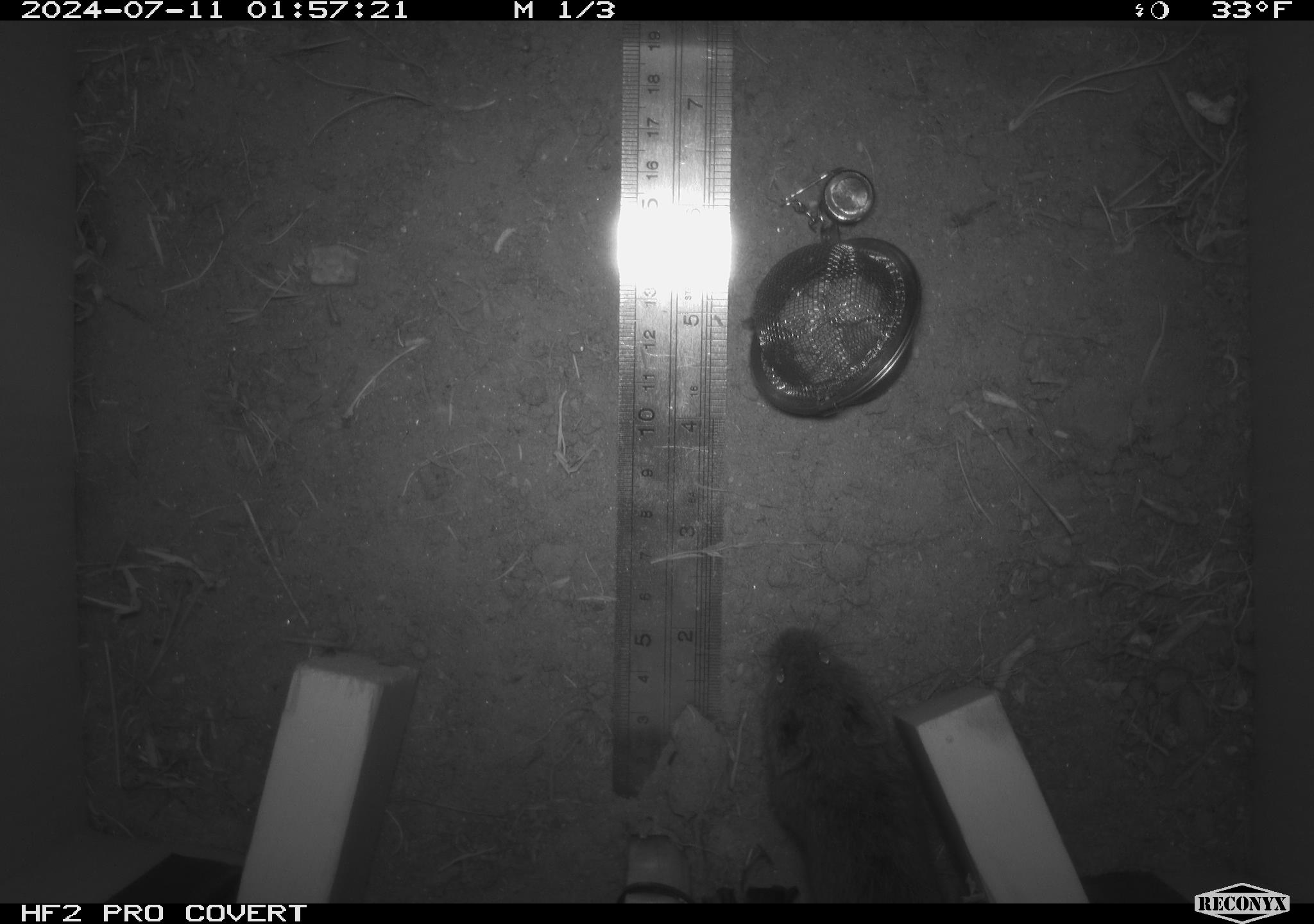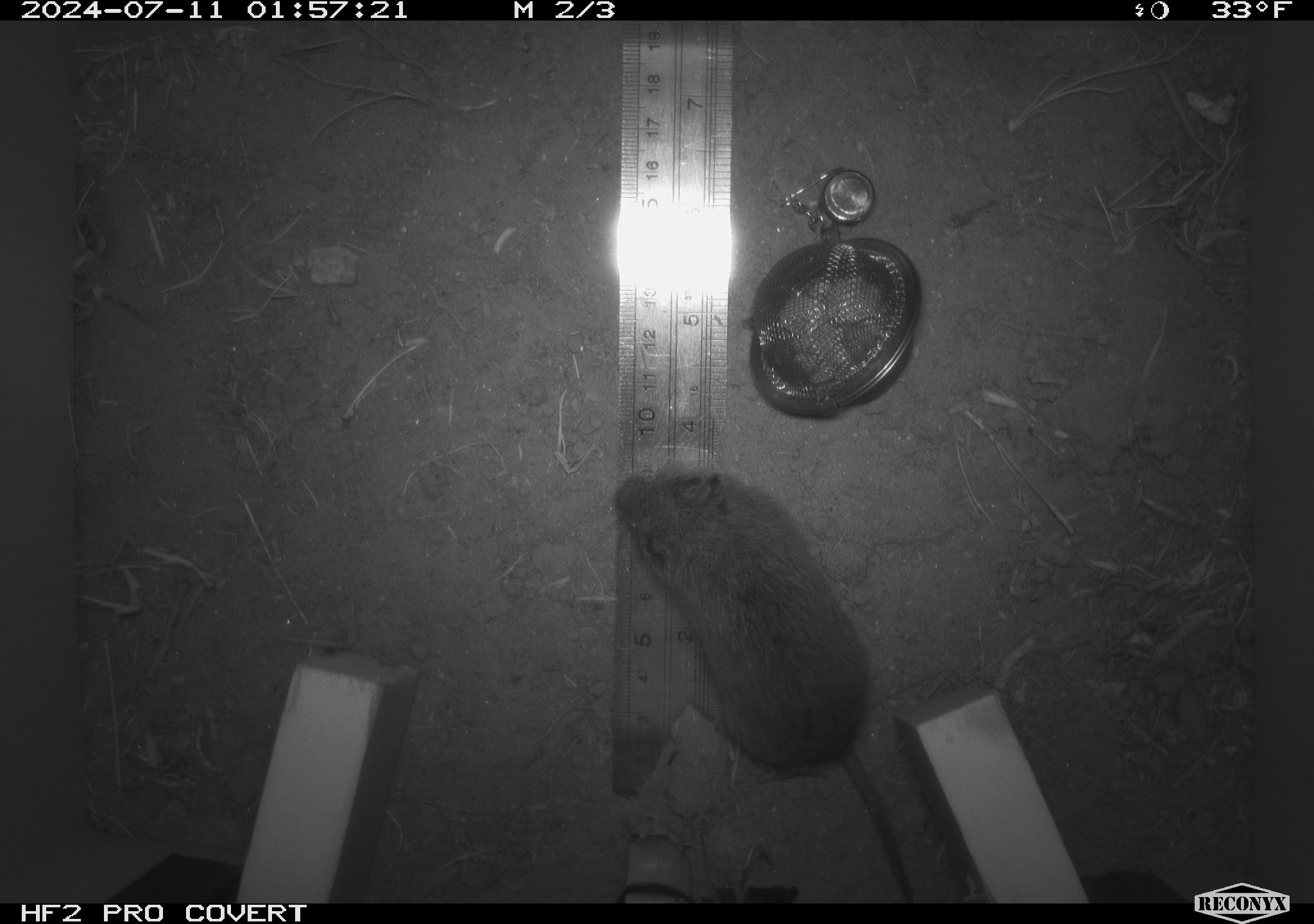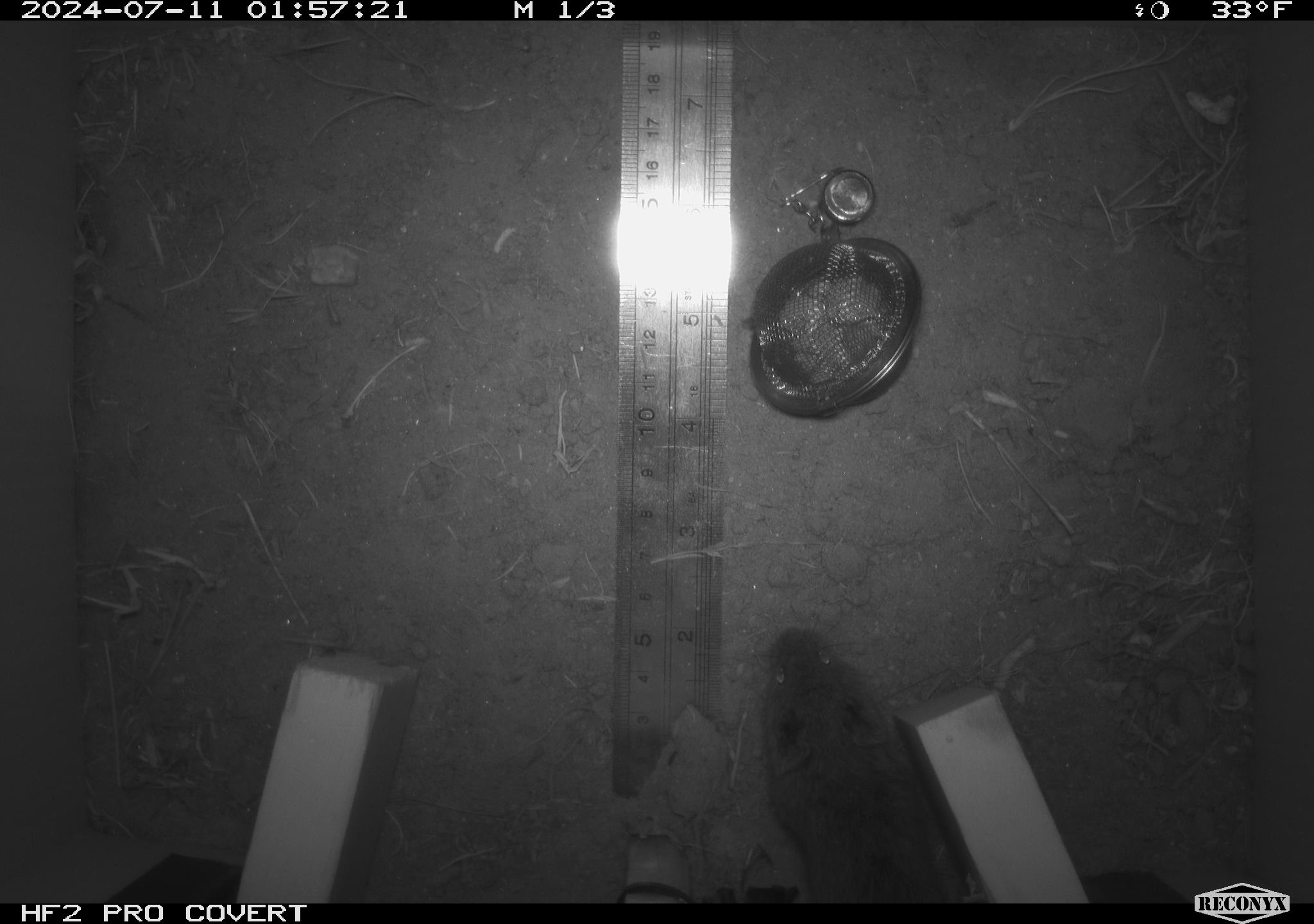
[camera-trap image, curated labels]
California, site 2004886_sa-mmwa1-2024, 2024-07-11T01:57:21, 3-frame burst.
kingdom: Animalia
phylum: Chordata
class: Mammalia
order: Rodentia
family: Cricetidae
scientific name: Arvicolinae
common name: voles, lemmings, and muskrats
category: arvicolinae subfamily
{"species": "arvicolinae subfamily (voles, lemmings, and muskrats) (Arvicolinae)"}